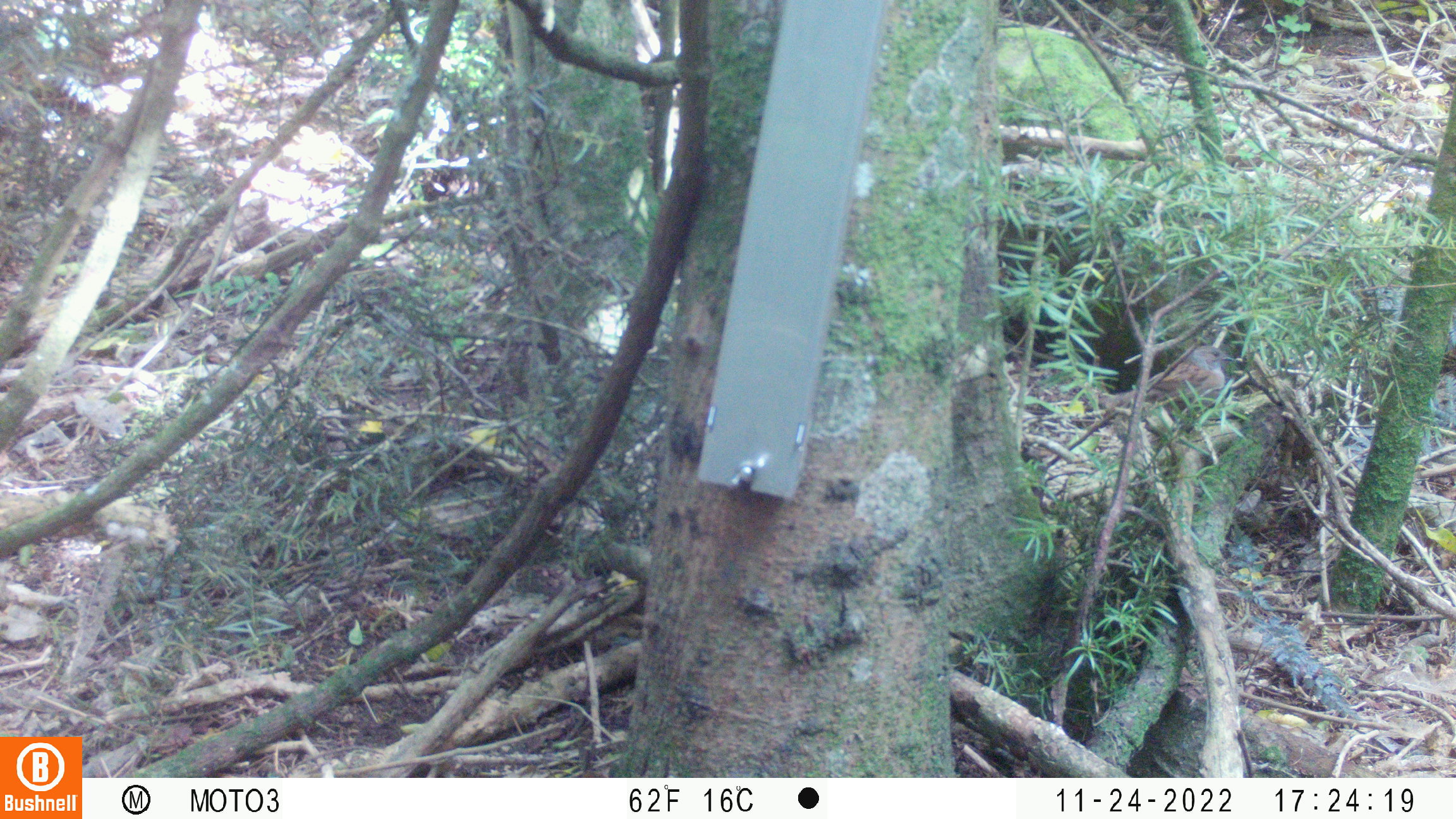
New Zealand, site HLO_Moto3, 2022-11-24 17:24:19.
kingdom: Animalia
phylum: Chordata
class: Aves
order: Passeriformes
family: Prunellidae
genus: Prunella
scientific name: Prunella modularis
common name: dunnock